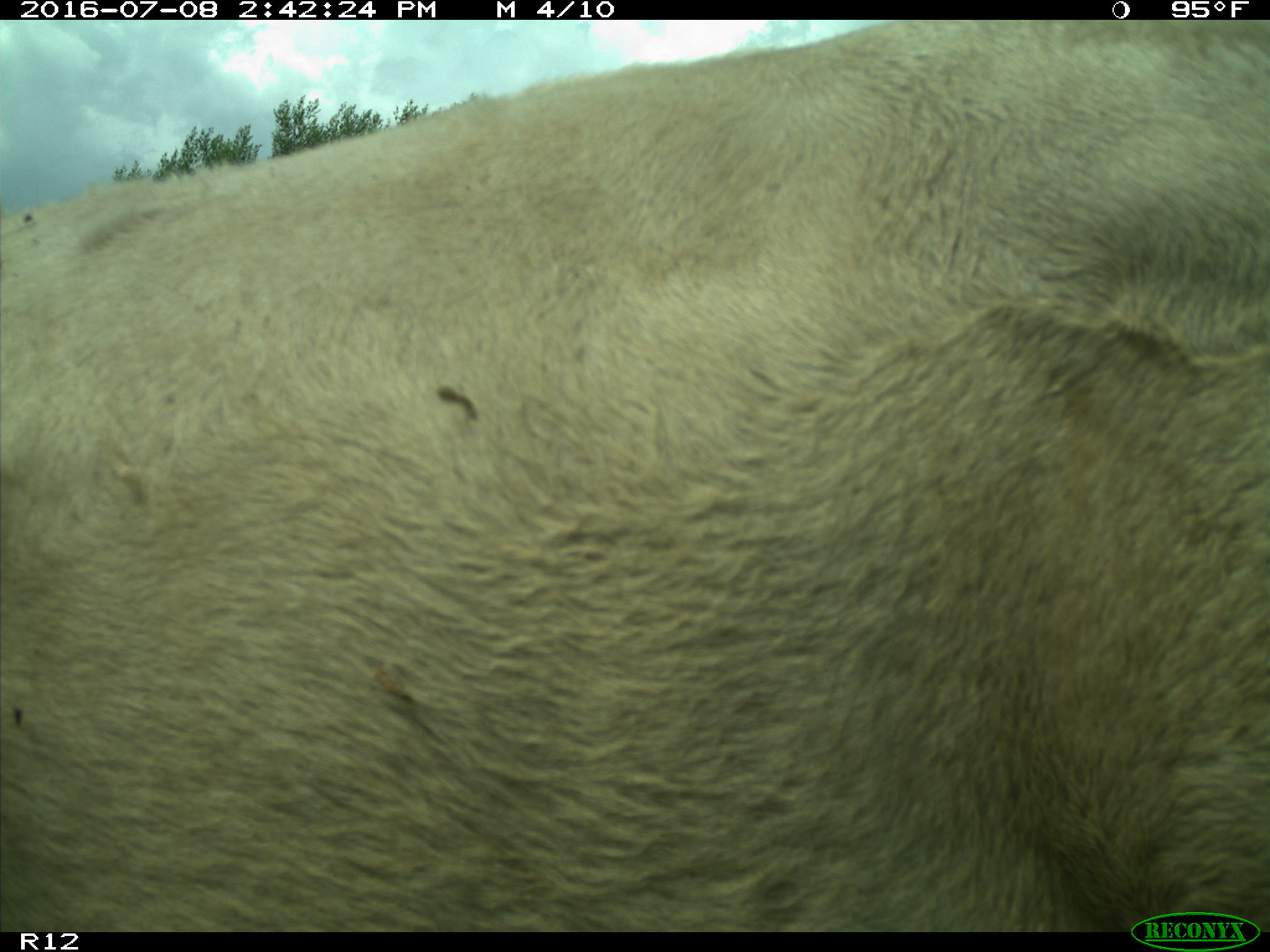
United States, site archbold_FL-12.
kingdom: Animalia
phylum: Chordata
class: Mammalia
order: Artiodactyla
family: Bovidae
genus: Bos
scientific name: Bos taurus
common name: domestic cow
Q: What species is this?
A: Bos taurus (domestic cow).